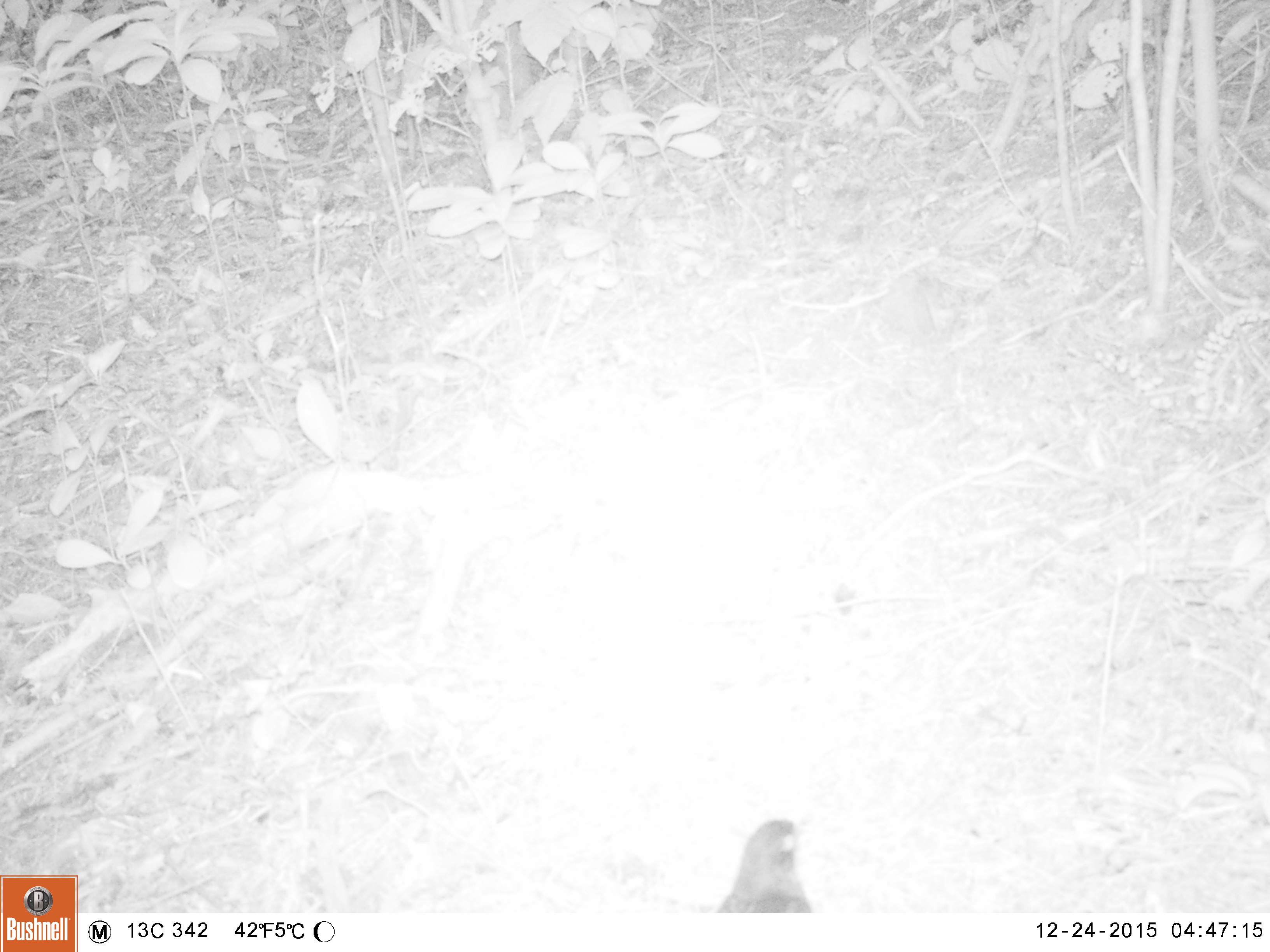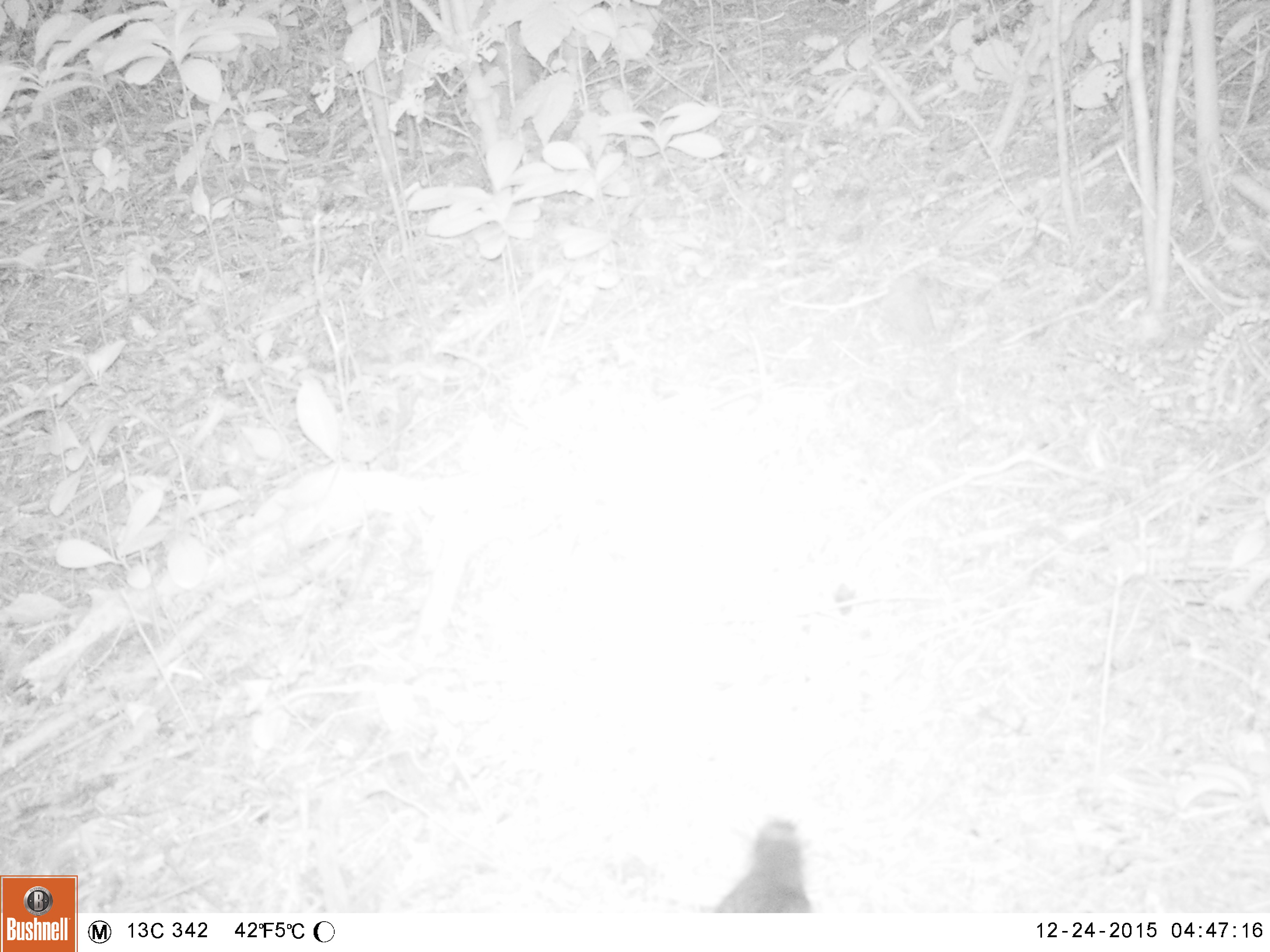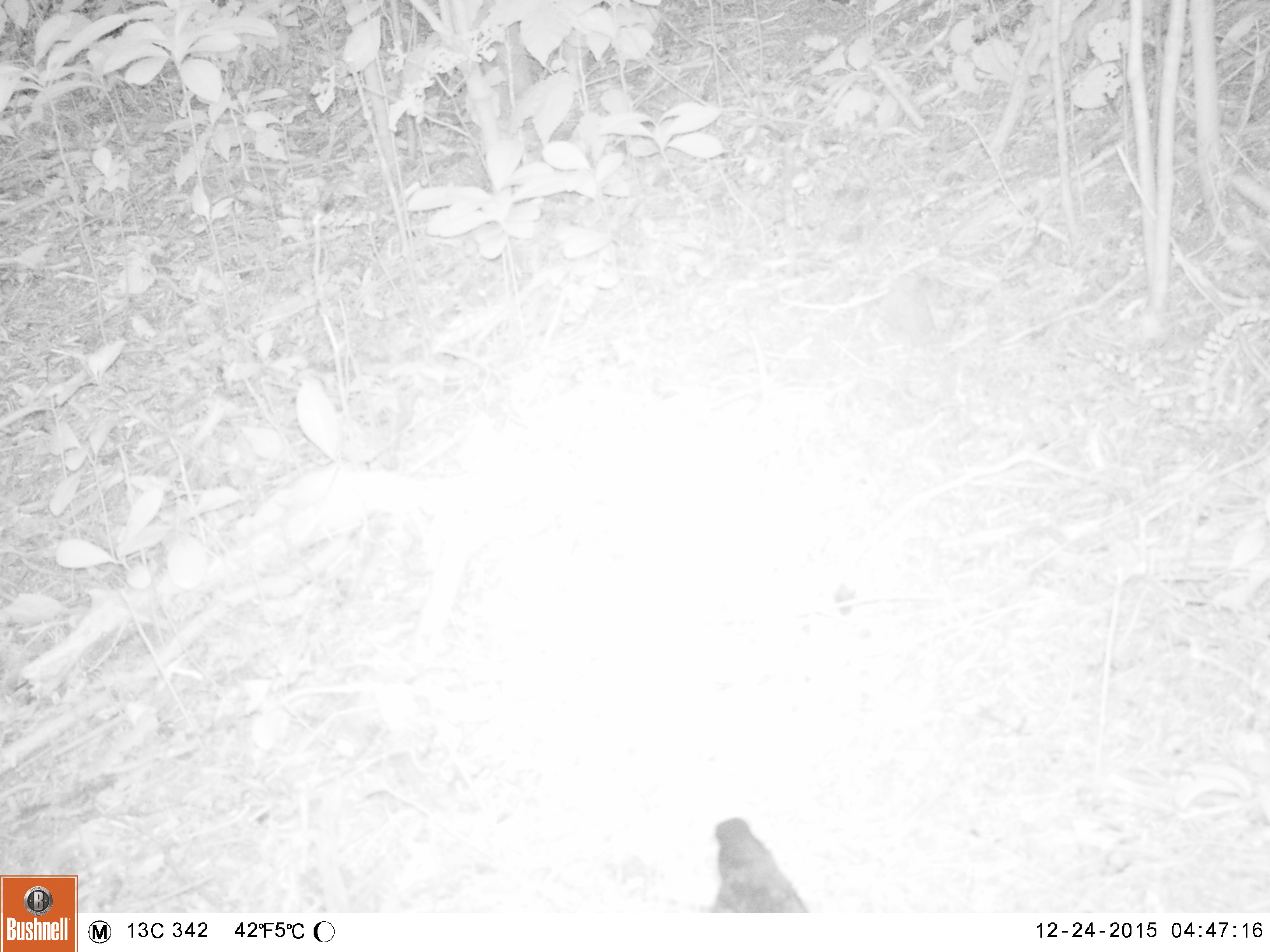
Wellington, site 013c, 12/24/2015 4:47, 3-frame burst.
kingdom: Animalia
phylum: Chordata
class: Aves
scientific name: Aves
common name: bird